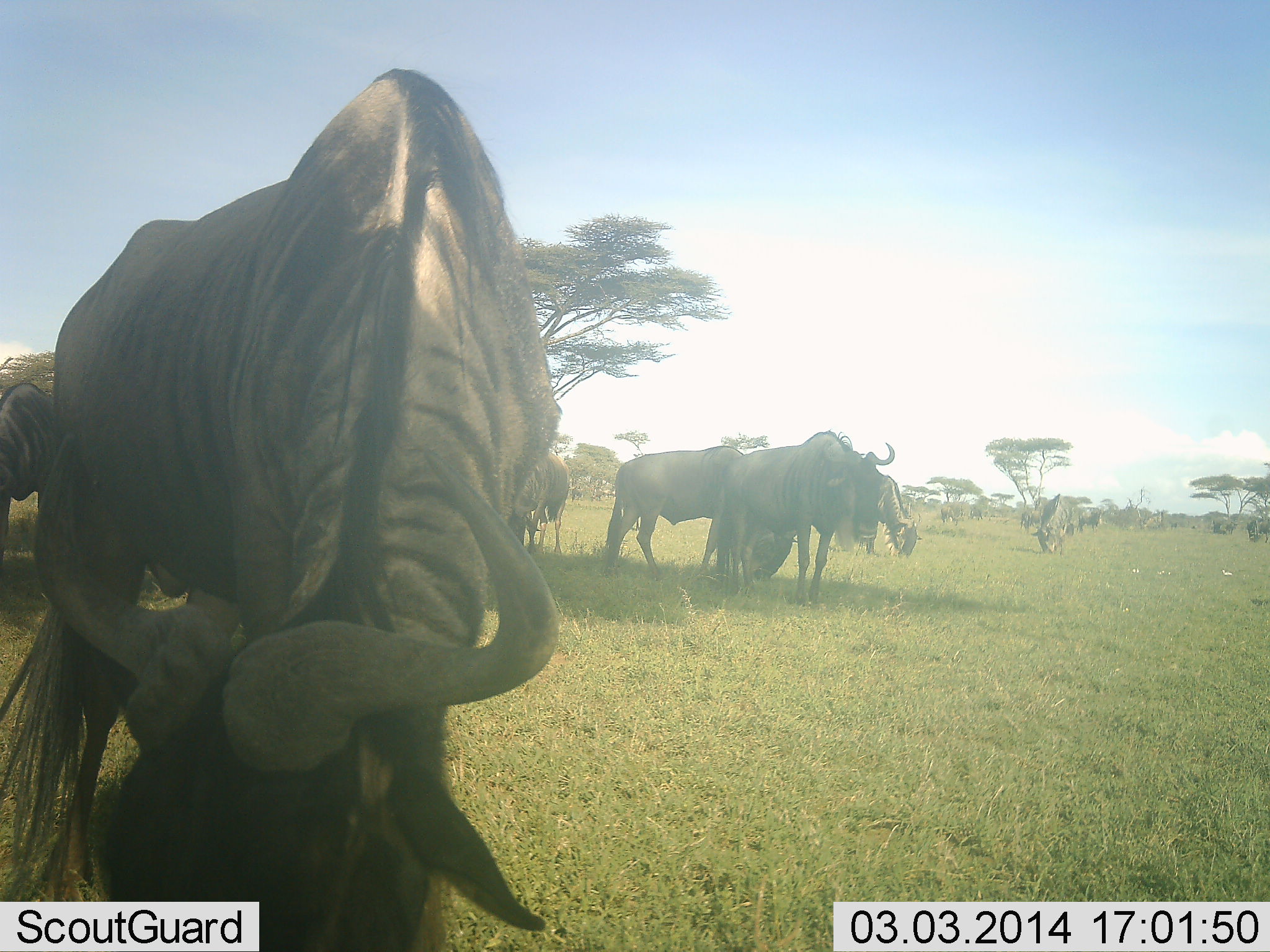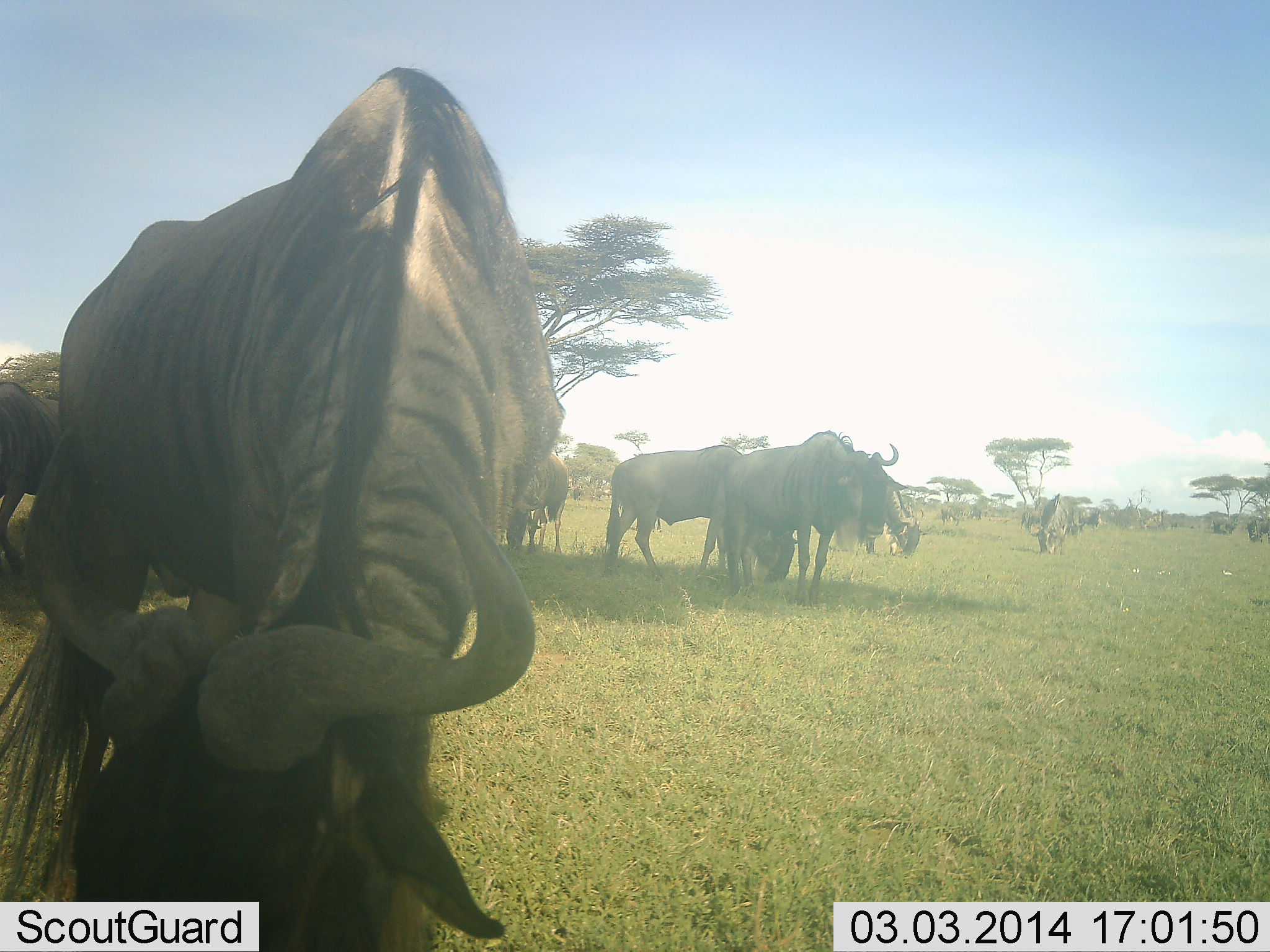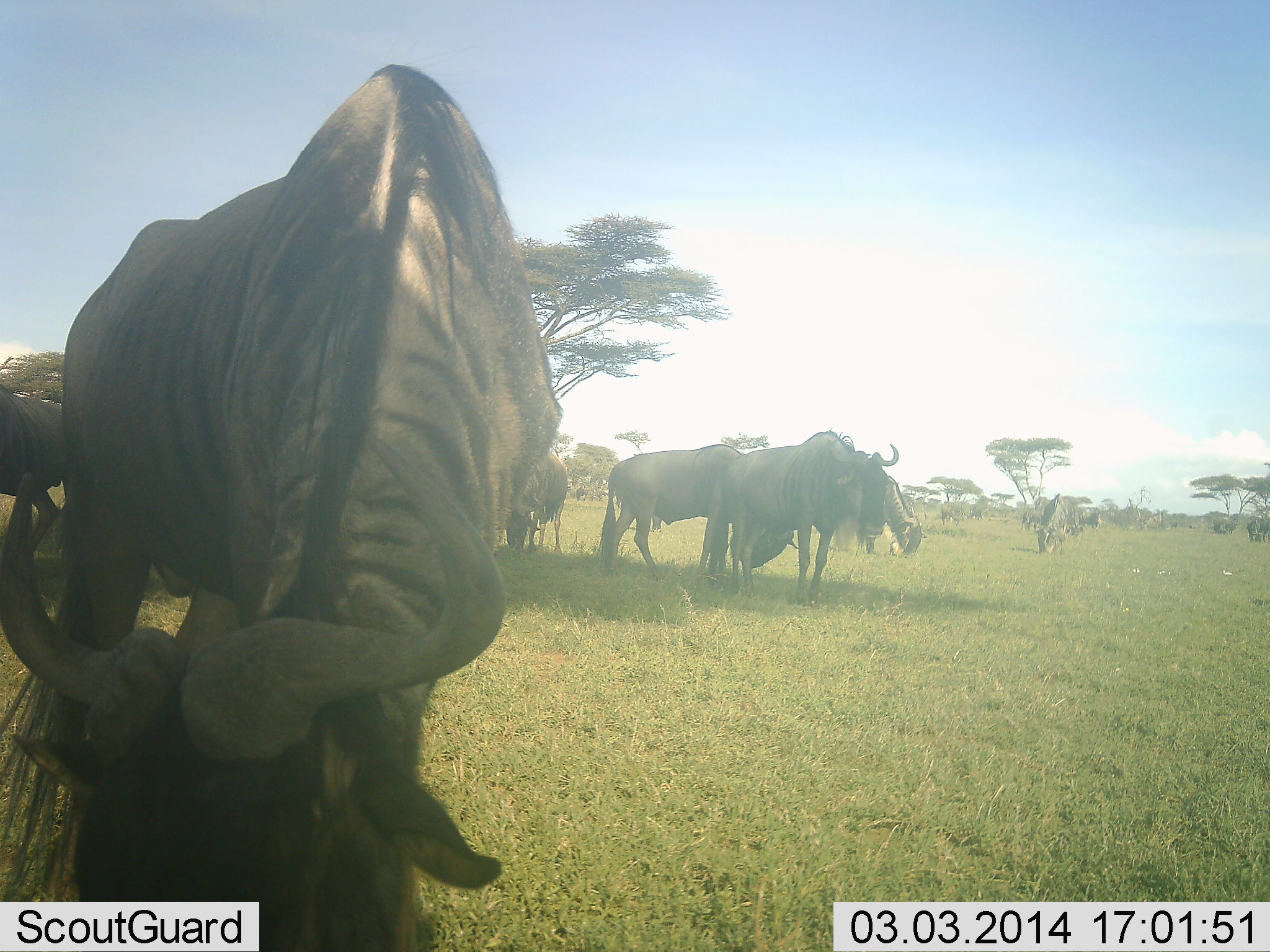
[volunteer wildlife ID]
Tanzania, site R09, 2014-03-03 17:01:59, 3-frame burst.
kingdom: Animalia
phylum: Chordata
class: Mammalia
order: Artiodactyla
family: Bovidae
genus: Connochaetes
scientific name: Connochaetes taurinus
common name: blue wildebeest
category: wildebeest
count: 11-50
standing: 80%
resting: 20%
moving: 10%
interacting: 0%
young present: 0%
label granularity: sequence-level